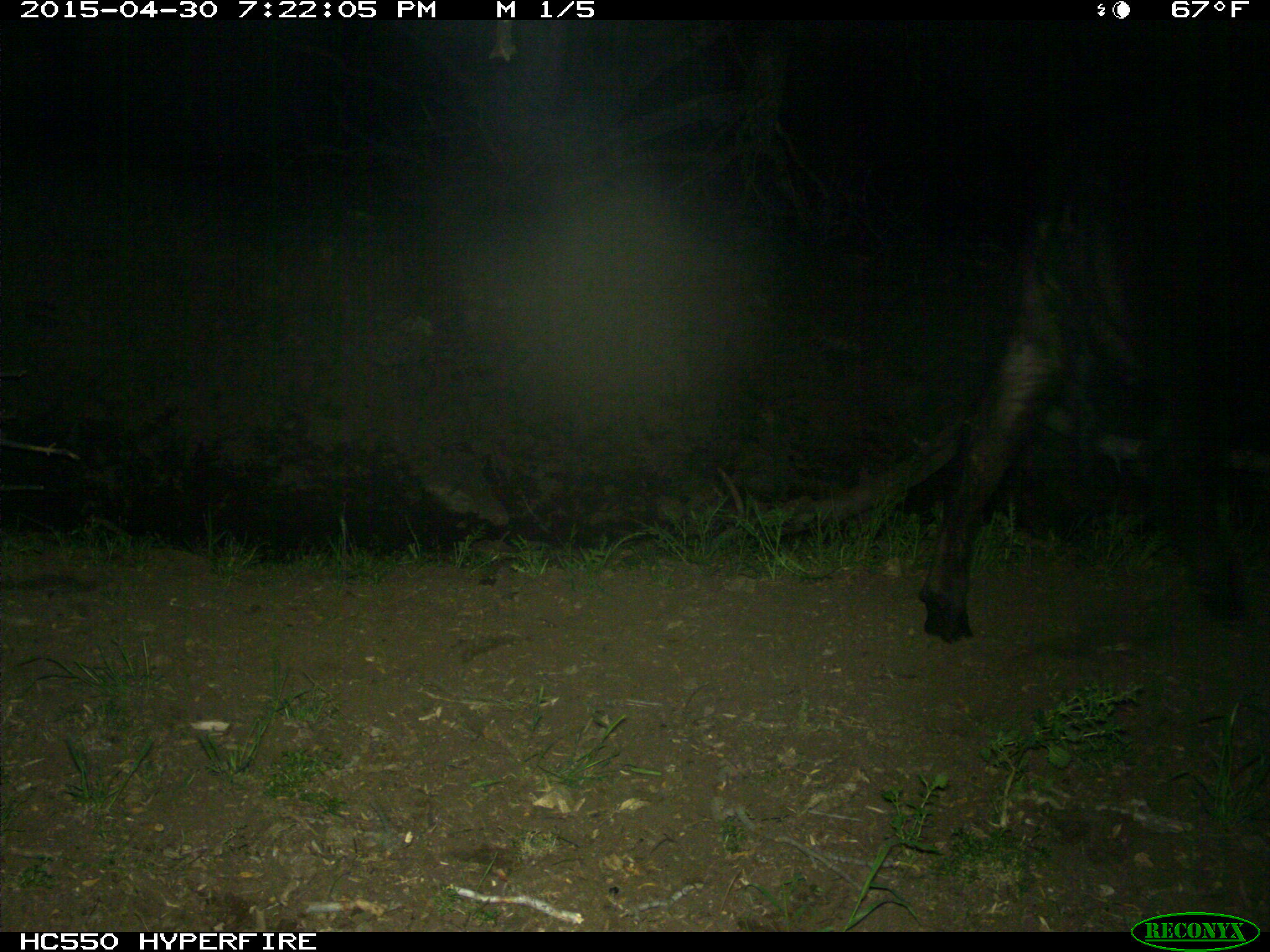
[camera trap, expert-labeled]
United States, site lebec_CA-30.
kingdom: Animalia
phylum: Chordata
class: Mammalia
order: Artiodactyla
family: Bovidae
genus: Bos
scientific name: Bos taurus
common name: domestic cow